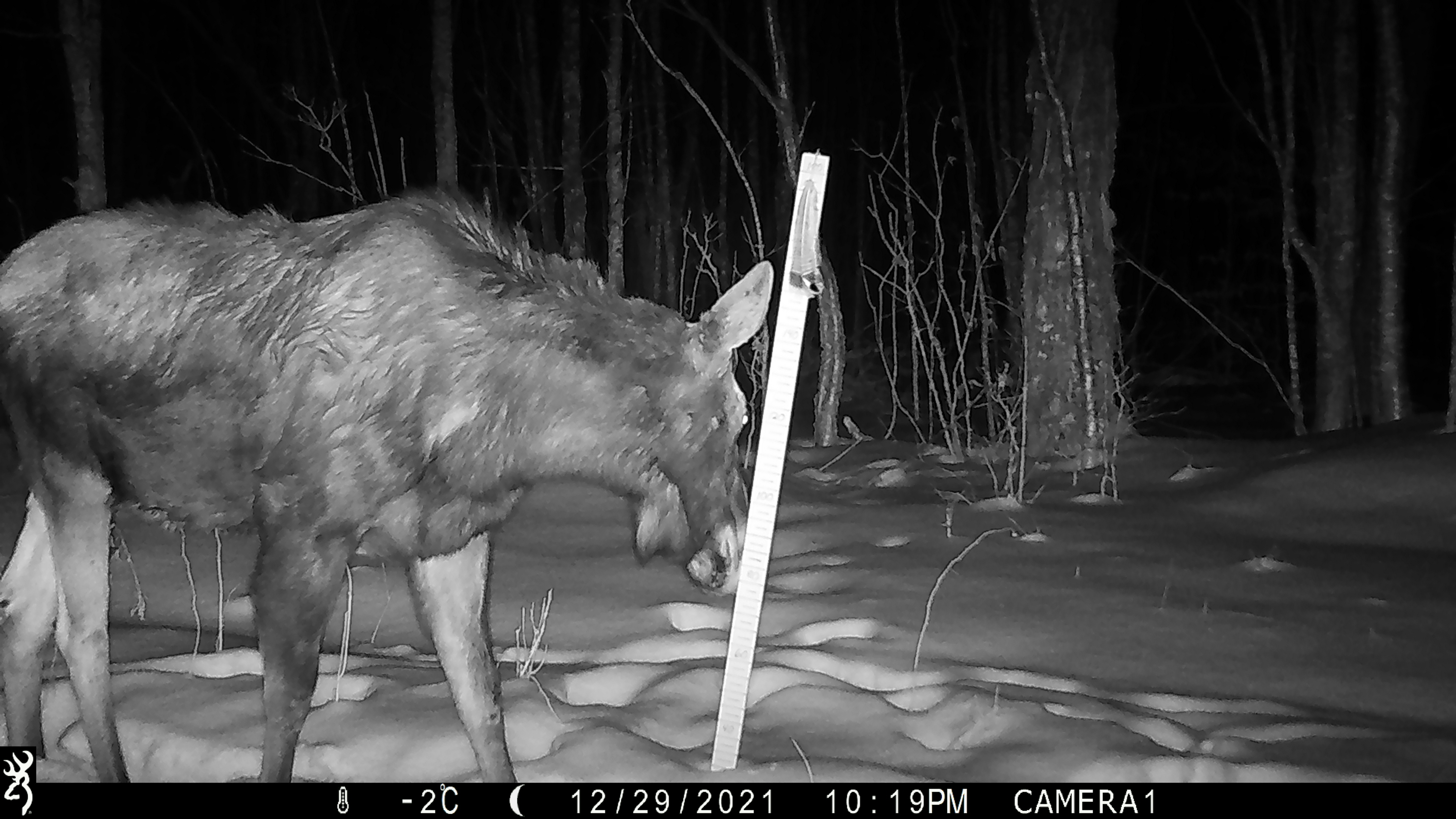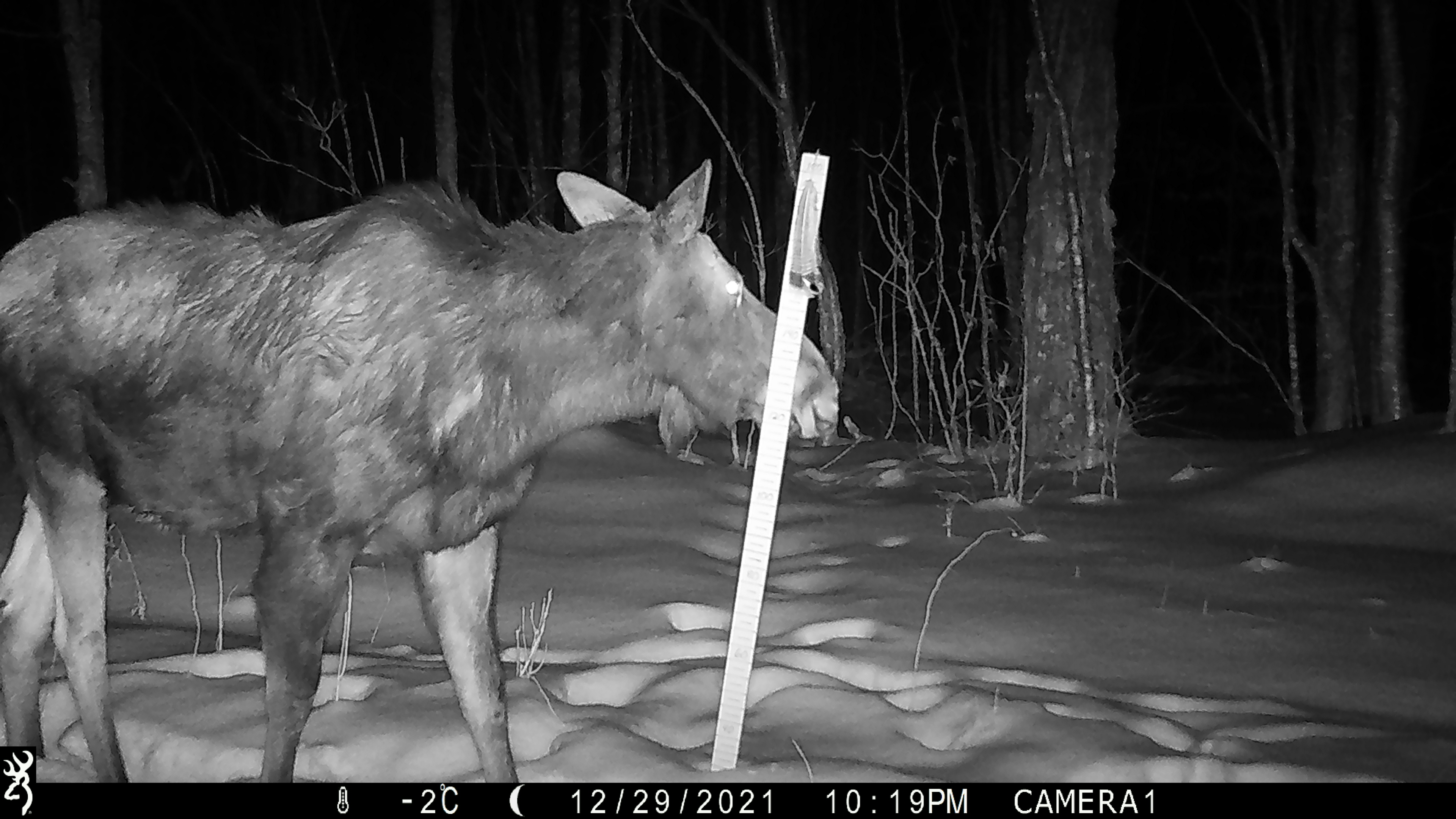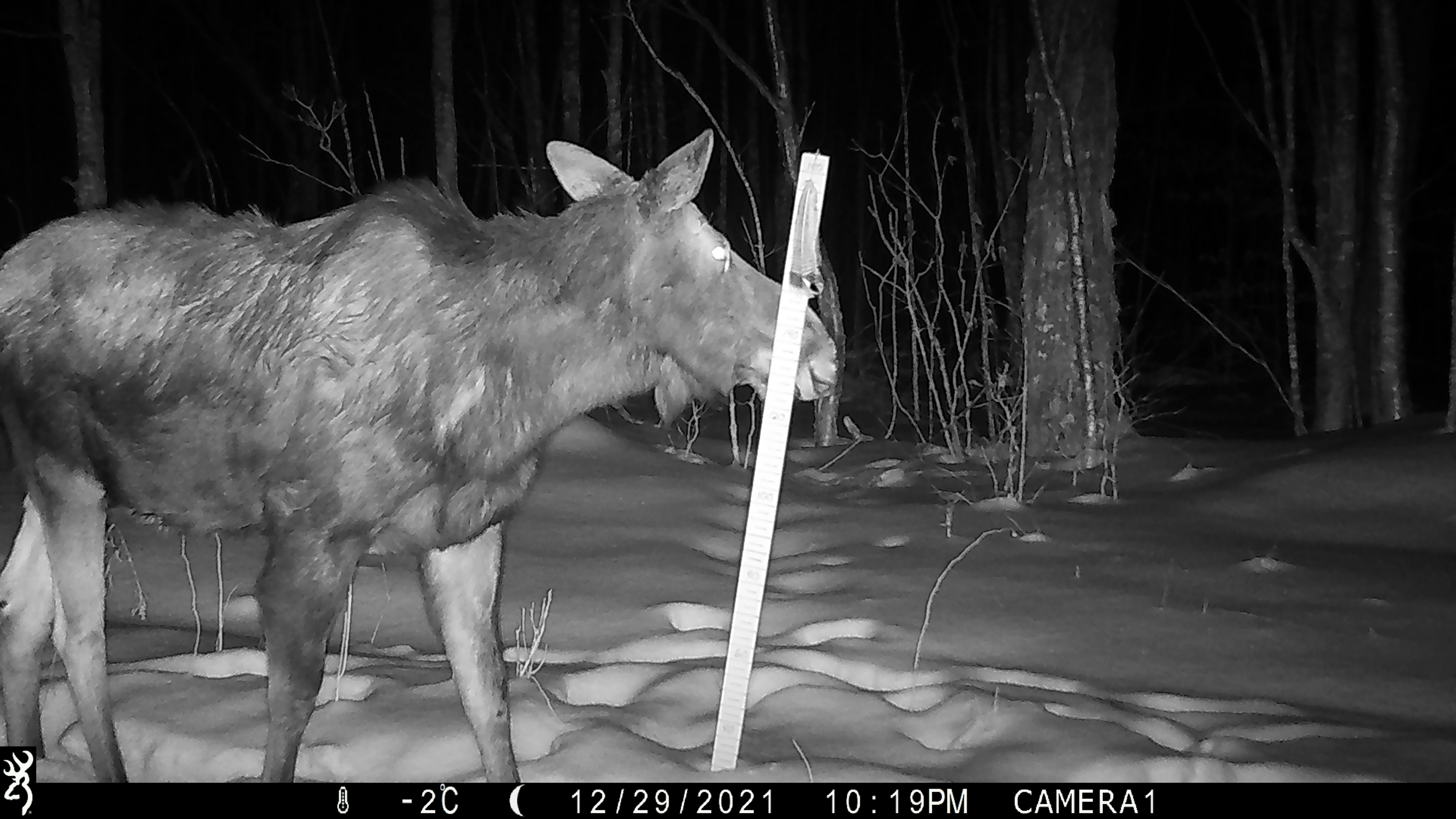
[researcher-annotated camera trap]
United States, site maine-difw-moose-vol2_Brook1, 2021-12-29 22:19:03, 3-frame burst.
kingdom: Animalia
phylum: Chordata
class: Mammalia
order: Artiodactyla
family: Cervidae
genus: Alces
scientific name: Alces alces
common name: moose